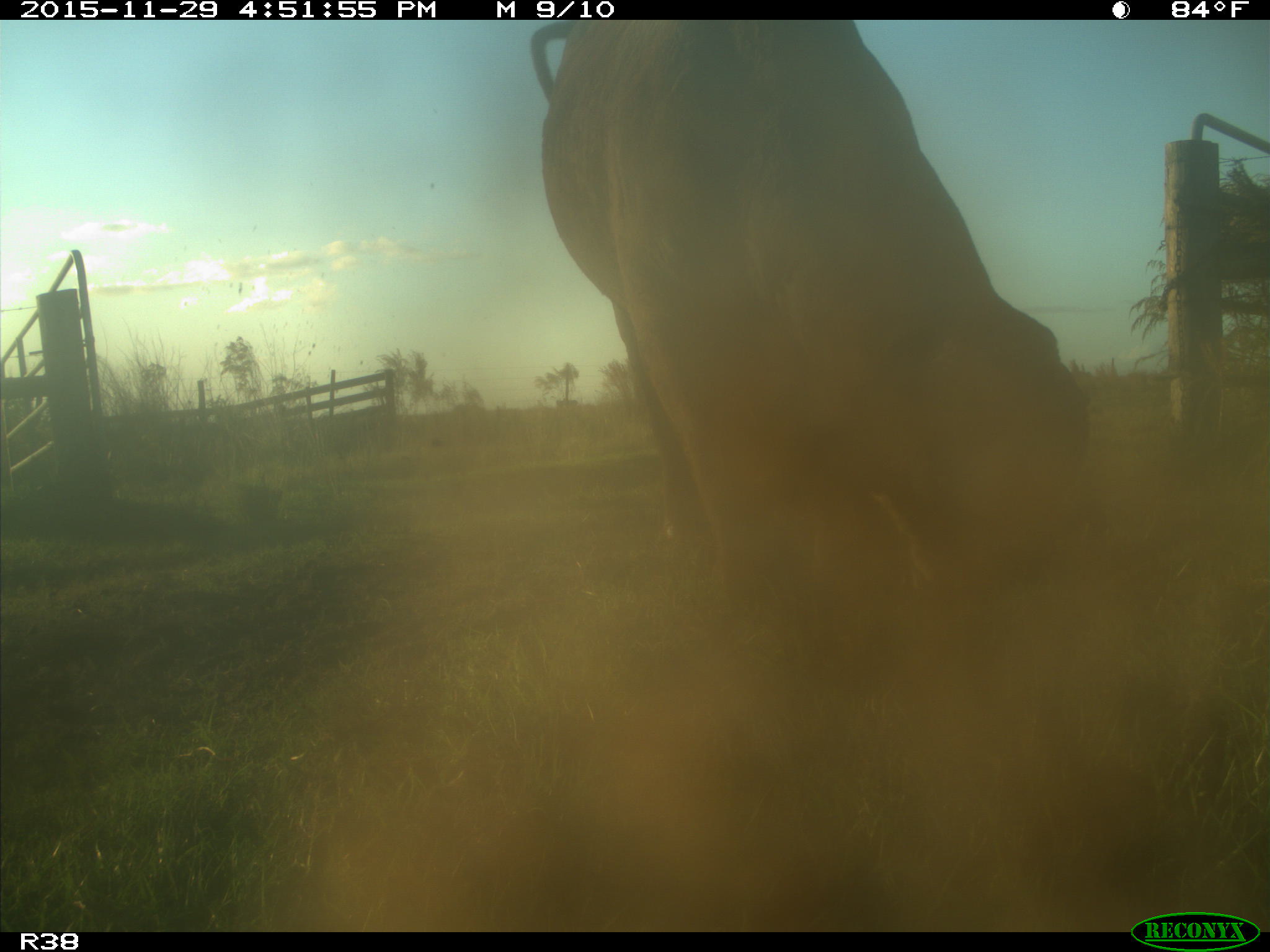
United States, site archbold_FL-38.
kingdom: Animalia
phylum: Chordata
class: Mammalia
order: Artiodactyla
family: Bovidae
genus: Bos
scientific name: Bos taurus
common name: domestic cow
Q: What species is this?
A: Bos taurus (domestic cow).